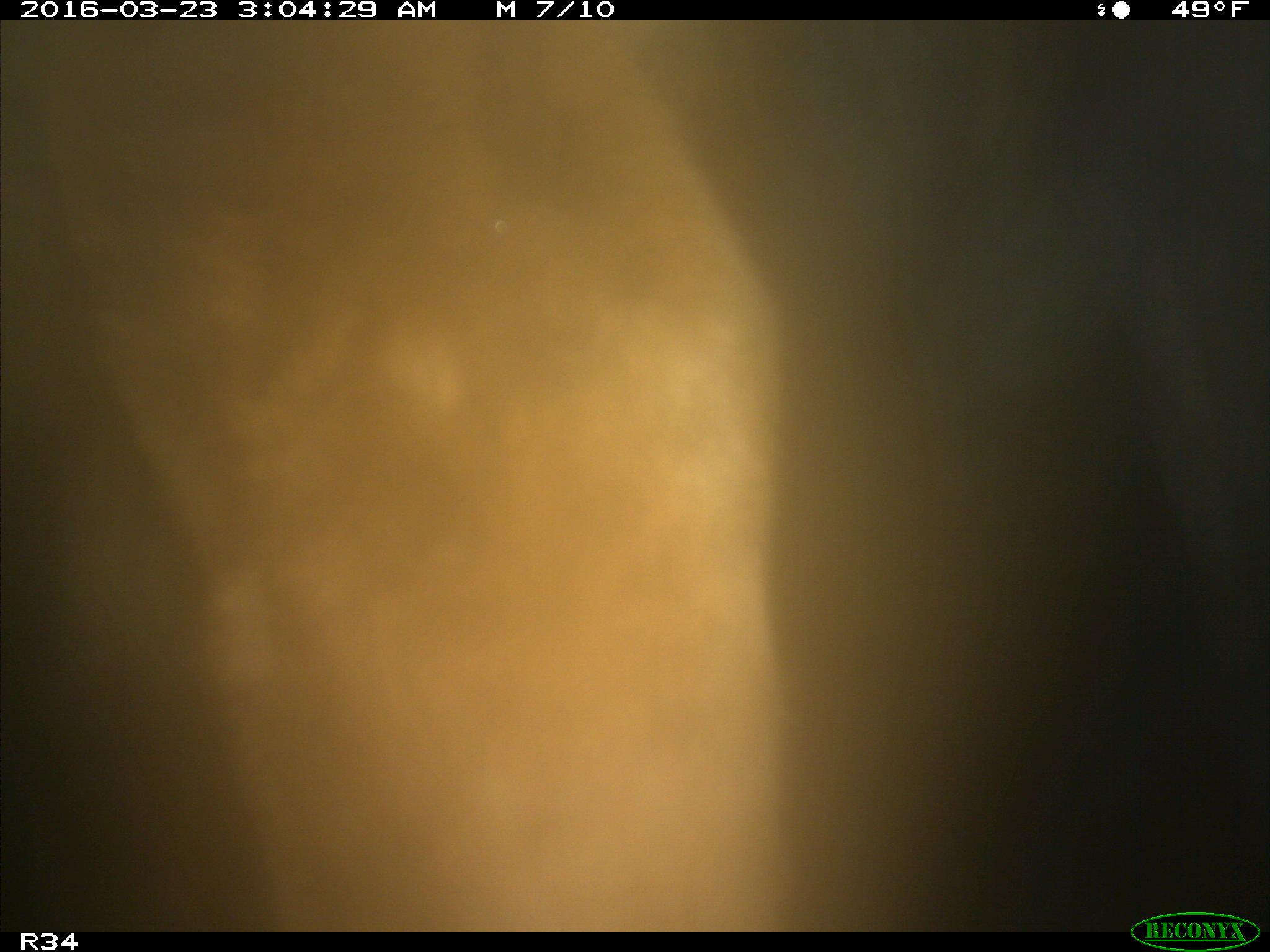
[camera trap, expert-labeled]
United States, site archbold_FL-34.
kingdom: Animalia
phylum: Chordata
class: Mammalia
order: Artiodactyla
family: Bovidae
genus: Bos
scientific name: Bos taurus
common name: domestic cow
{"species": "Bos taurus (domestic cow)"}